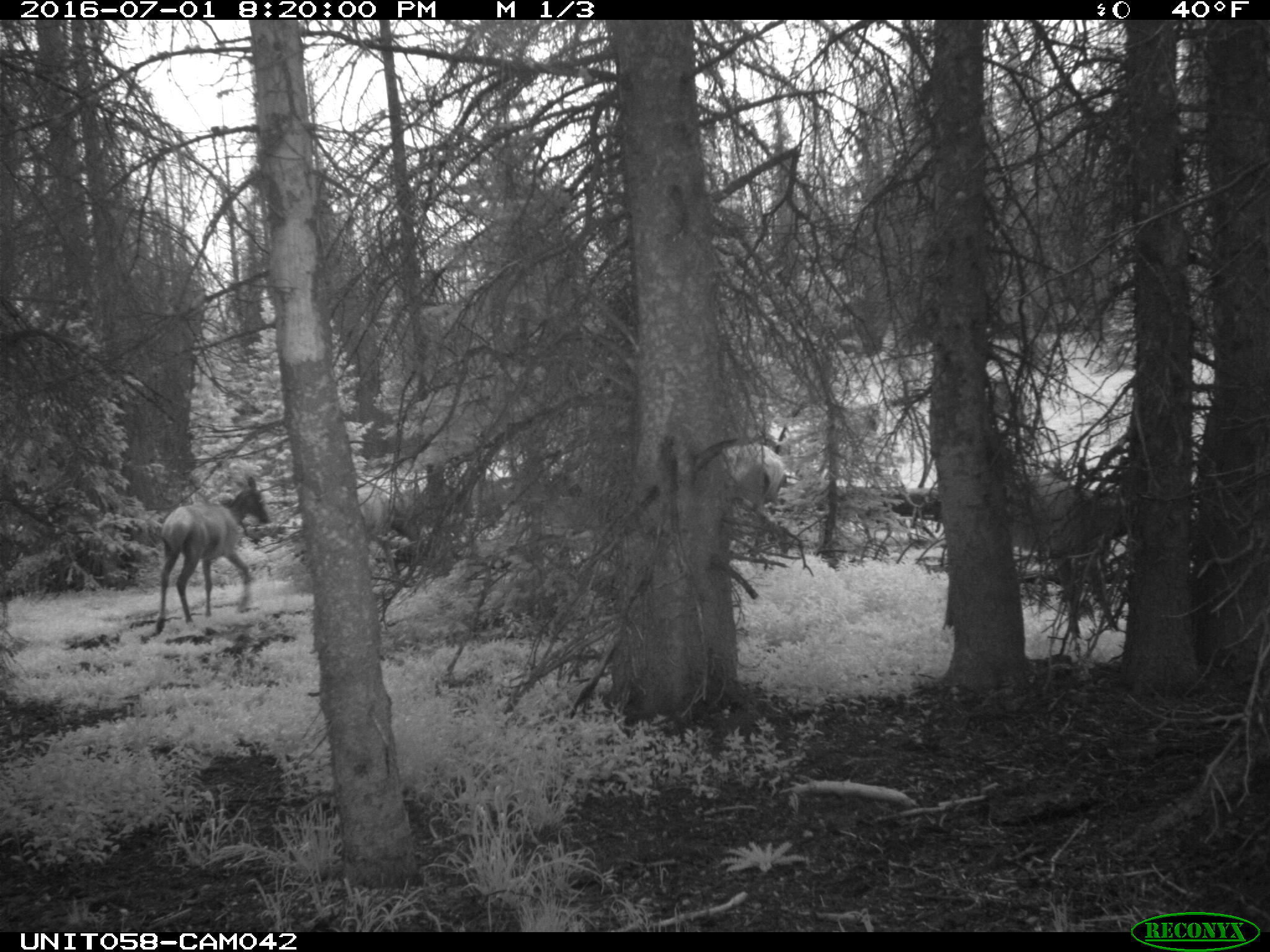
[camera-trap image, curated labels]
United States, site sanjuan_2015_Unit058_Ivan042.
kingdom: Animalia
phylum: Chordata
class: Mammalia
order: Artiodactyla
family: Cervidae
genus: Cervus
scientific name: Cervus elaphus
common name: red deer